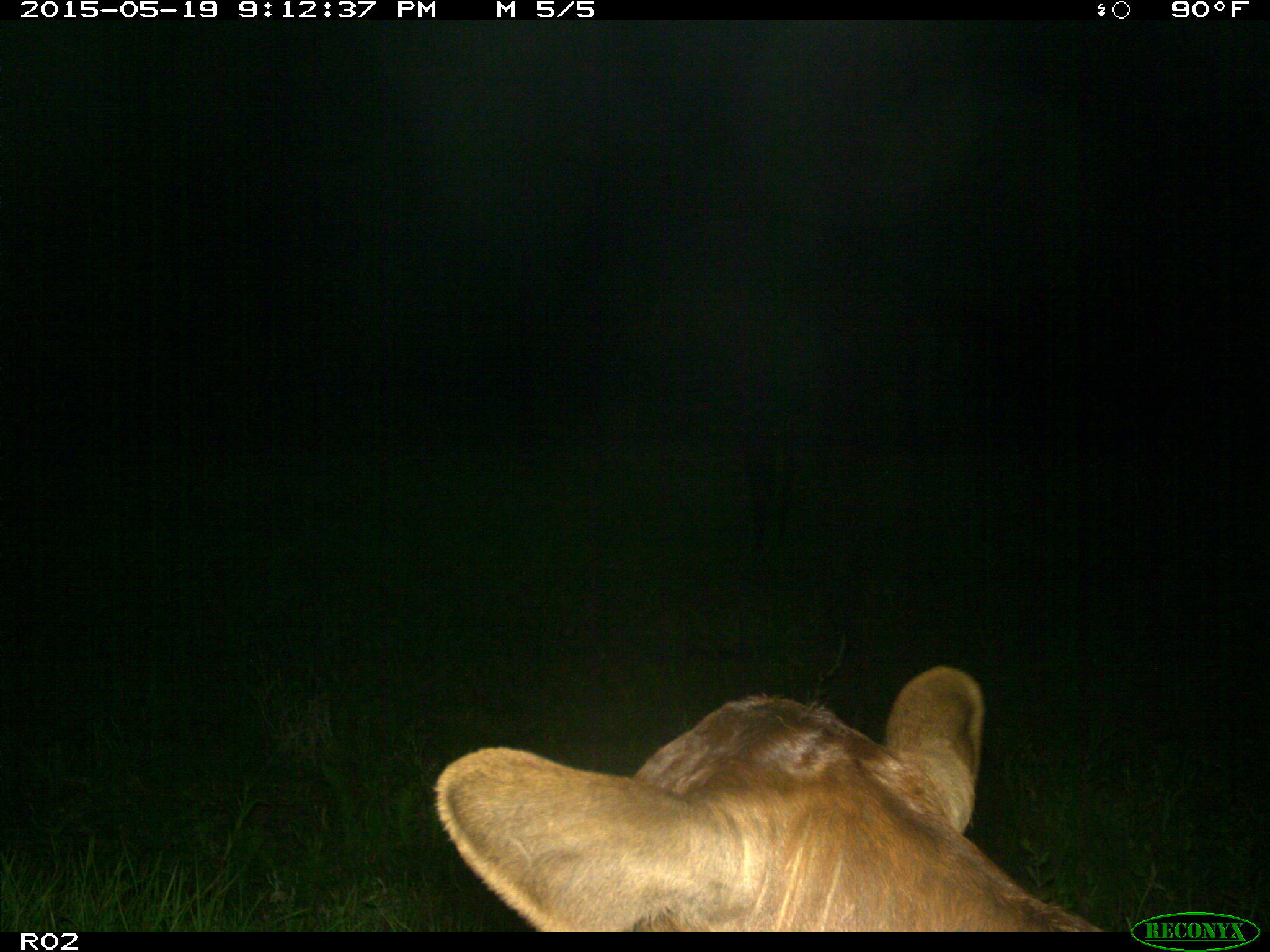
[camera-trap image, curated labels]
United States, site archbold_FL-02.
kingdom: Animalia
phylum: Chordata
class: Mammalia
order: Artiodactyla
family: Bovidae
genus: Bos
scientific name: Bos taurus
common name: domestic cow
Bos taurus (domestic cow).